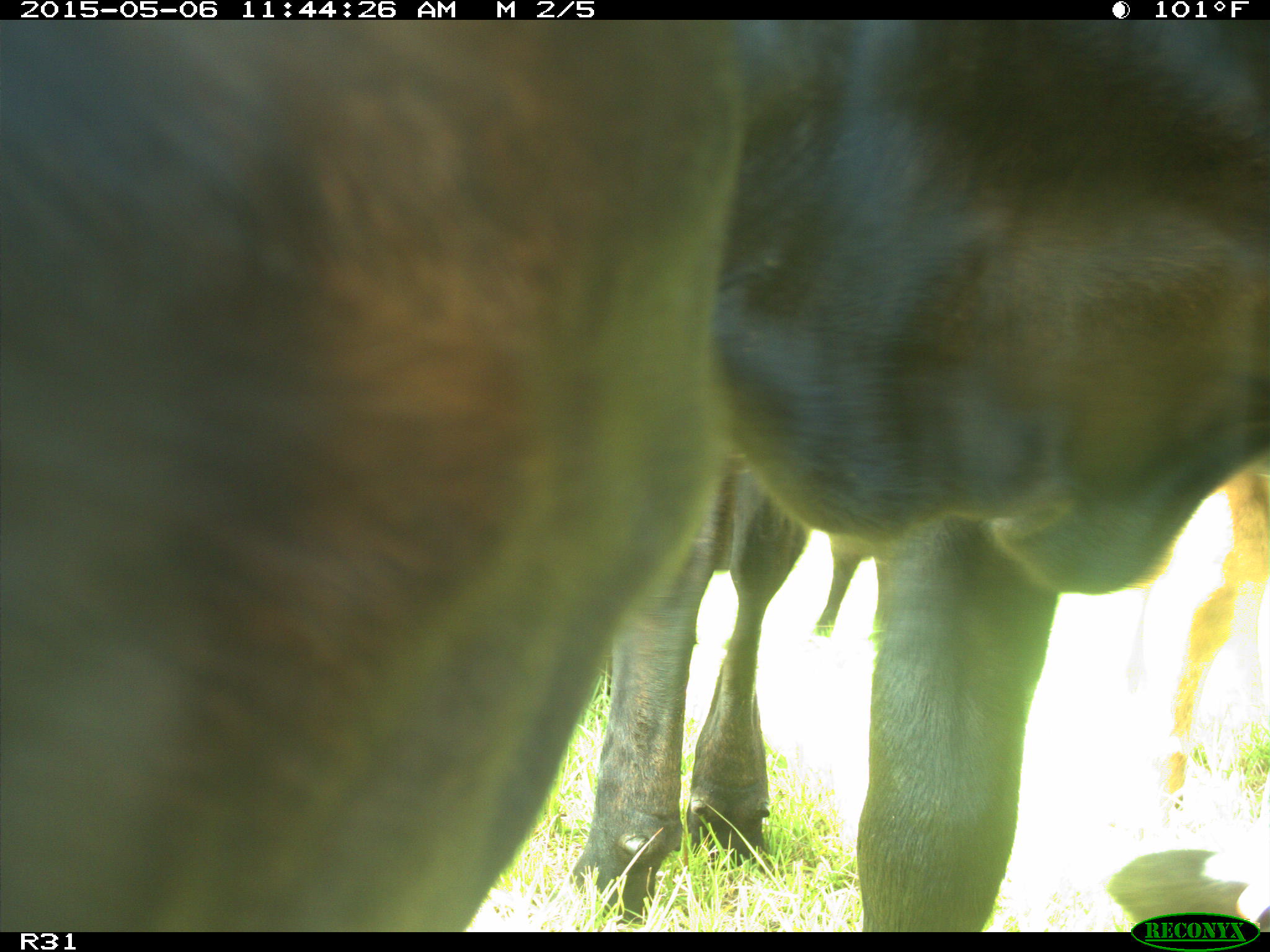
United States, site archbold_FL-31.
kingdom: Animalia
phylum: Chordata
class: Mammalia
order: Artiodactyla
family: Bovidae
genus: Bos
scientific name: Bos taurus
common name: domestic cow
Bos taurus (domestic cow).